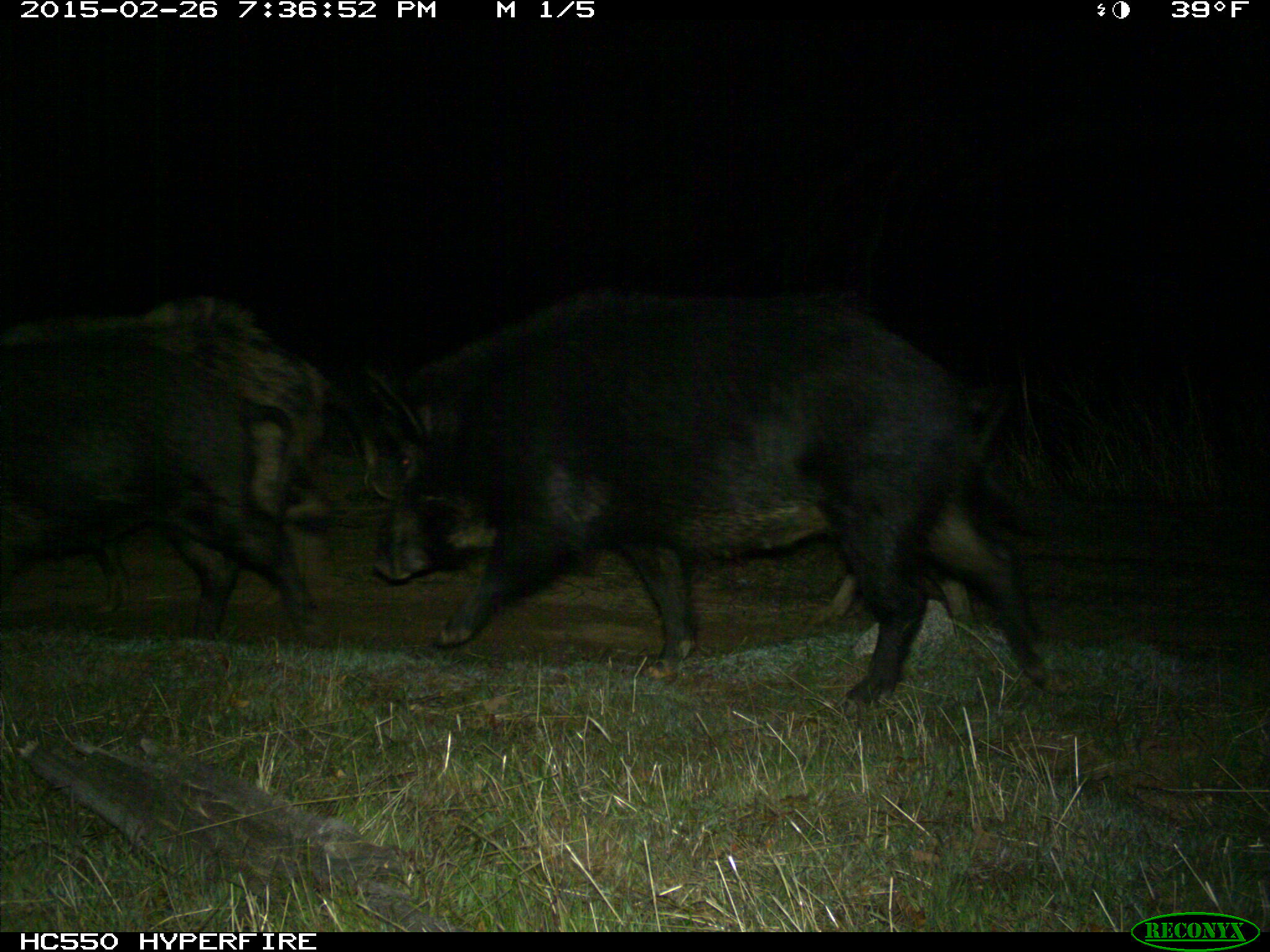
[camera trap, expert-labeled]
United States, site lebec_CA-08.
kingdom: Animalia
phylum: Chordata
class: Mammalia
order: Artiodactyla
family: Suidae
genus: Sus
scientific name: Sus scrofa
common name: wild boar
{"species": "Sus scrofa (wild boar)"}